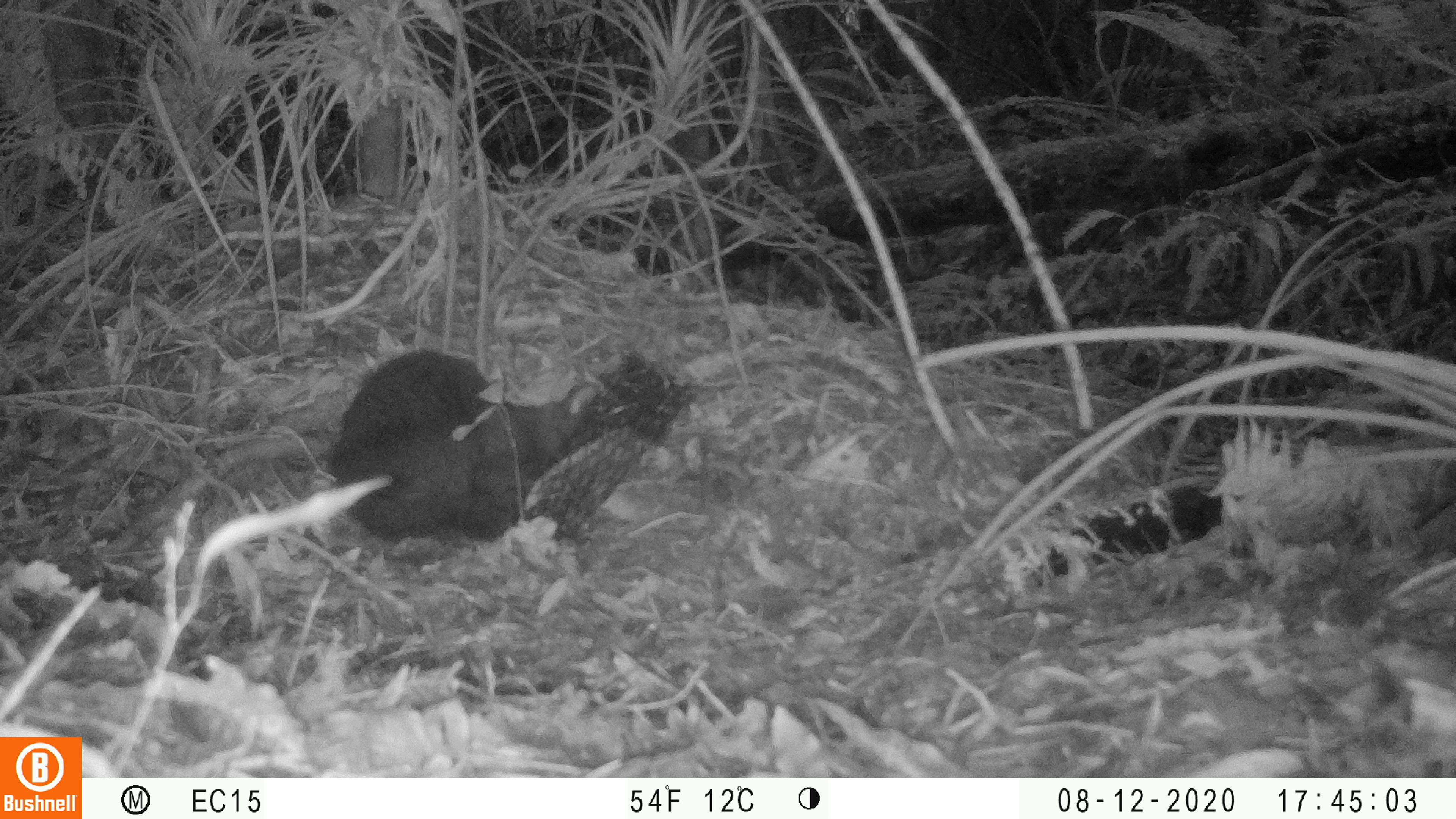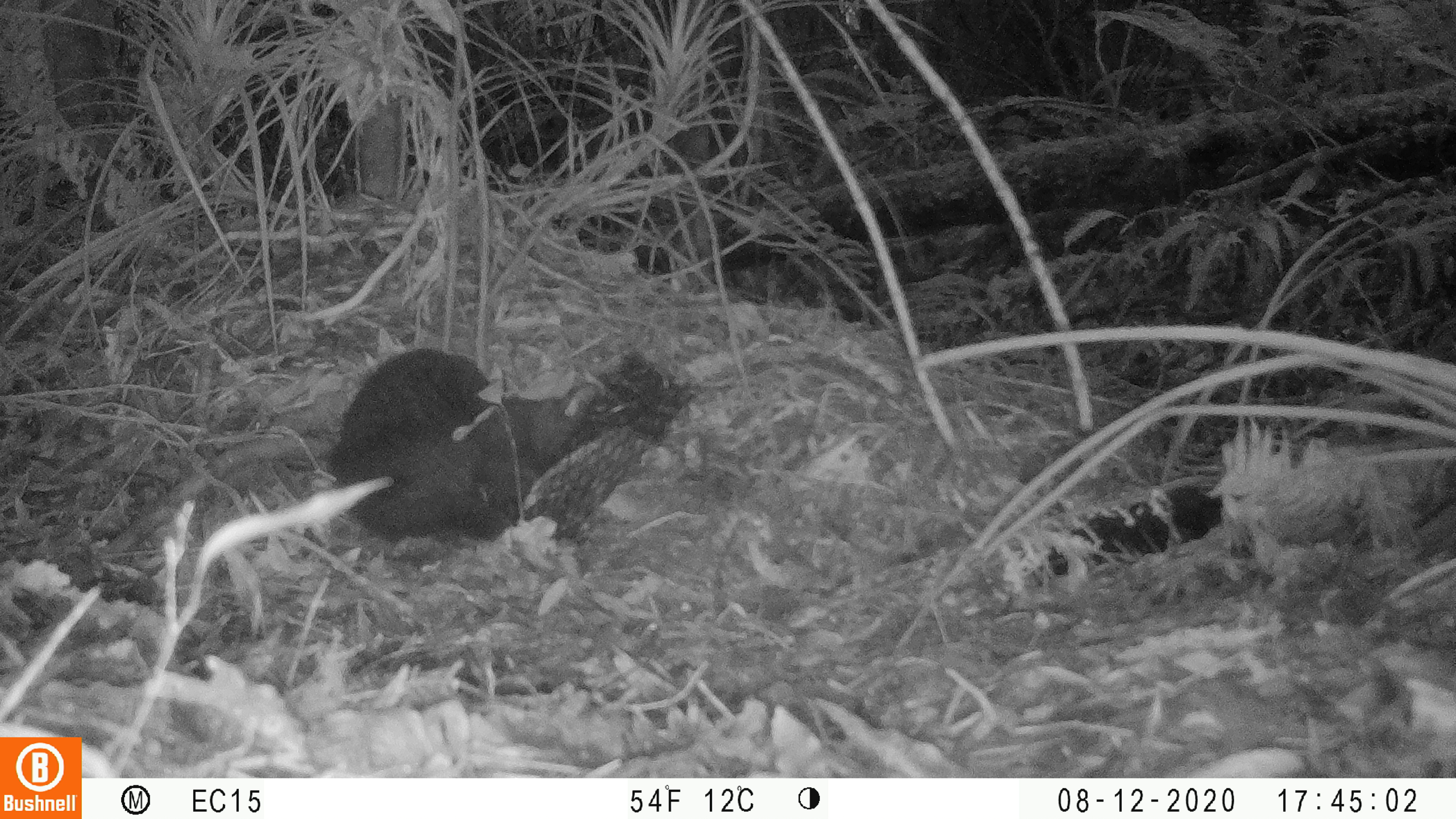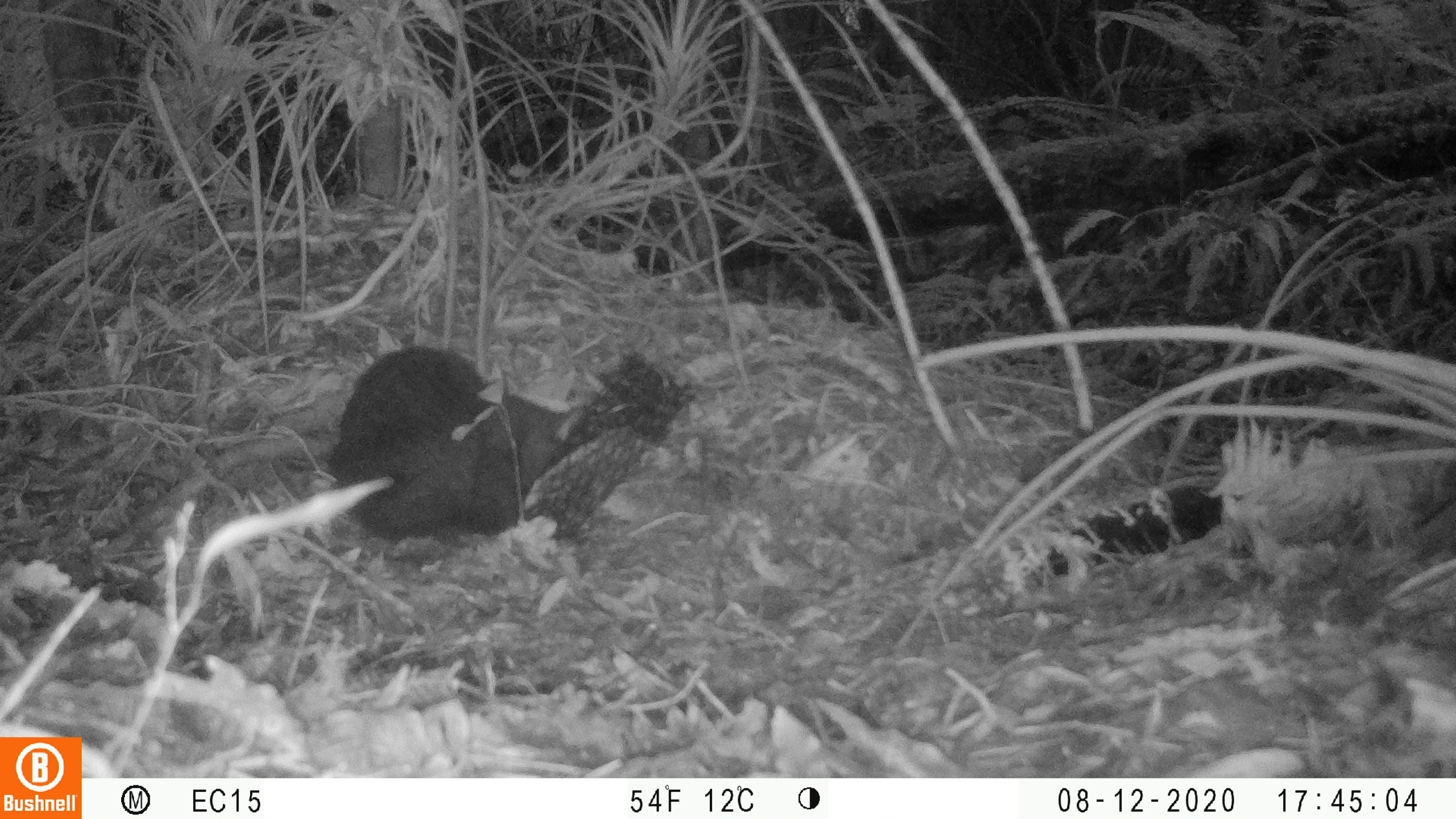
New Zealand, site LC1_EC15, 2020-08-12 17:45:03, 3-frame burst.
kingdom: Animalia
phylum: Chordata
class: Mammalia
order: Carnivora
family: Felidae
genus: Felis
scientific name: Felis catus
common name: domestic cat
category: cat